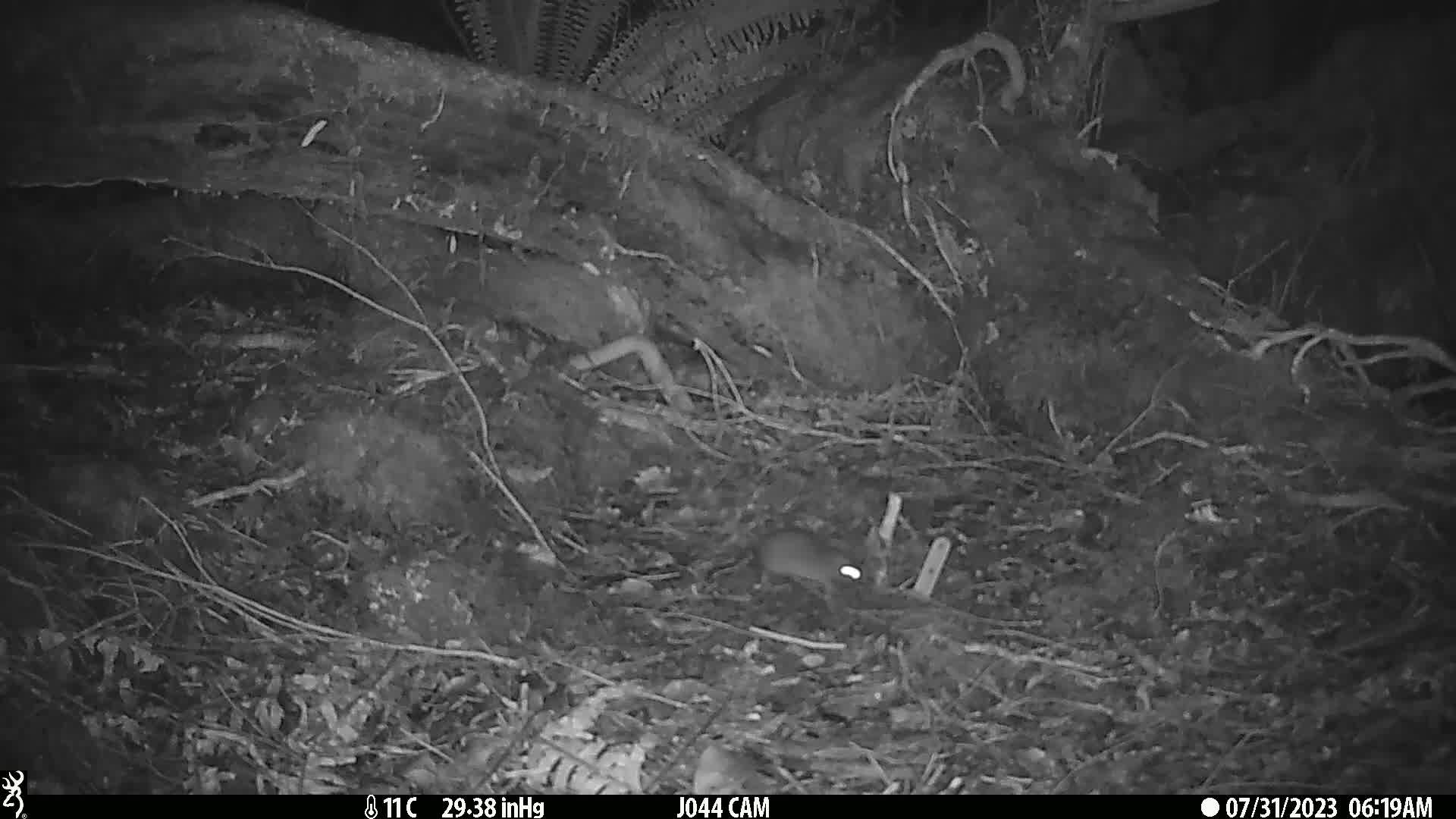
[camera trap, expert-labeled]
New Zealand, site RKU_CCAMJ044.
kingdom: Animalia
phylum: Chordata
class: Mammalia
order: Rodentia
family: Muridae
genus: Rattus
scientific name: Rattus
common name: rat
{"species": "rat (Rattus)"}